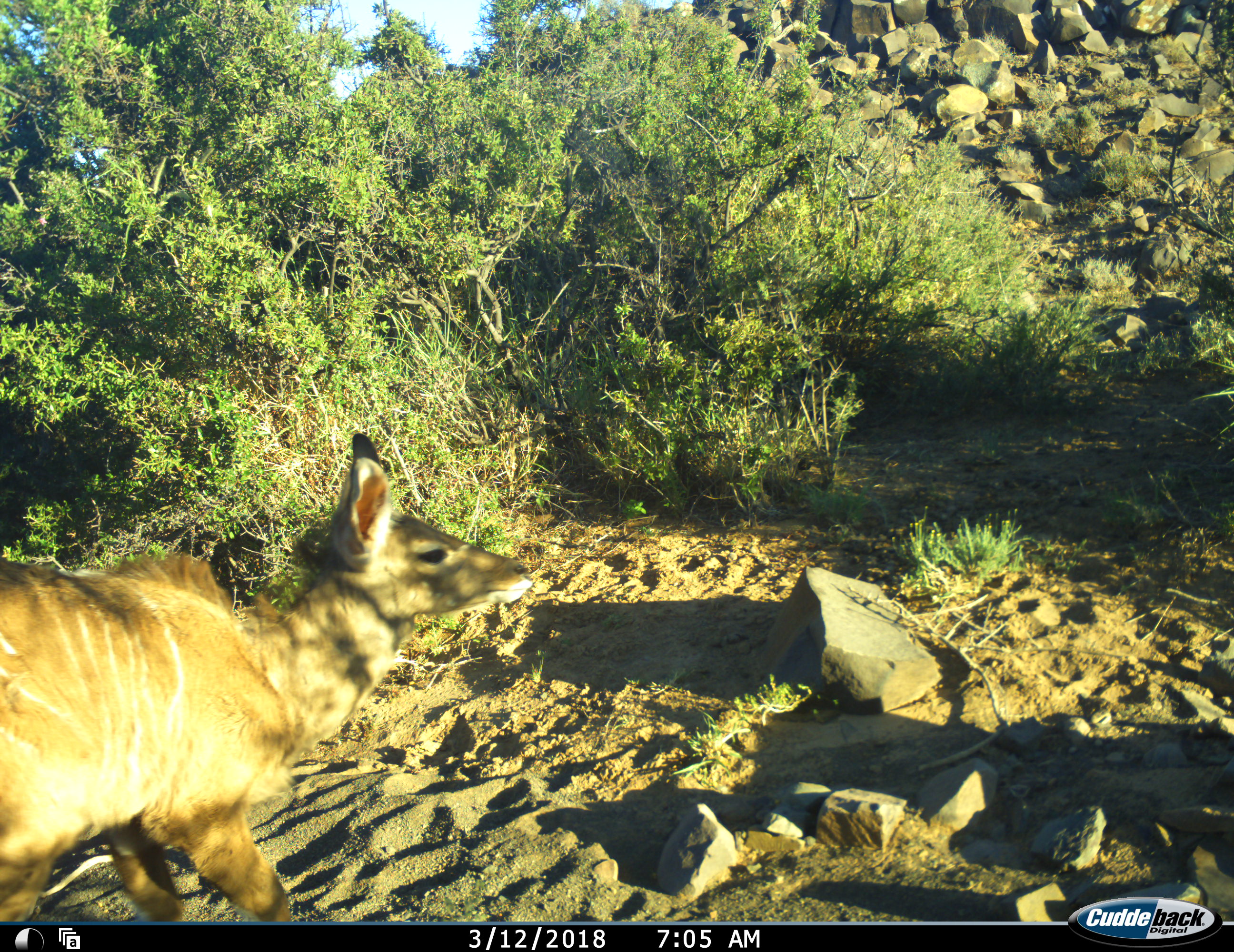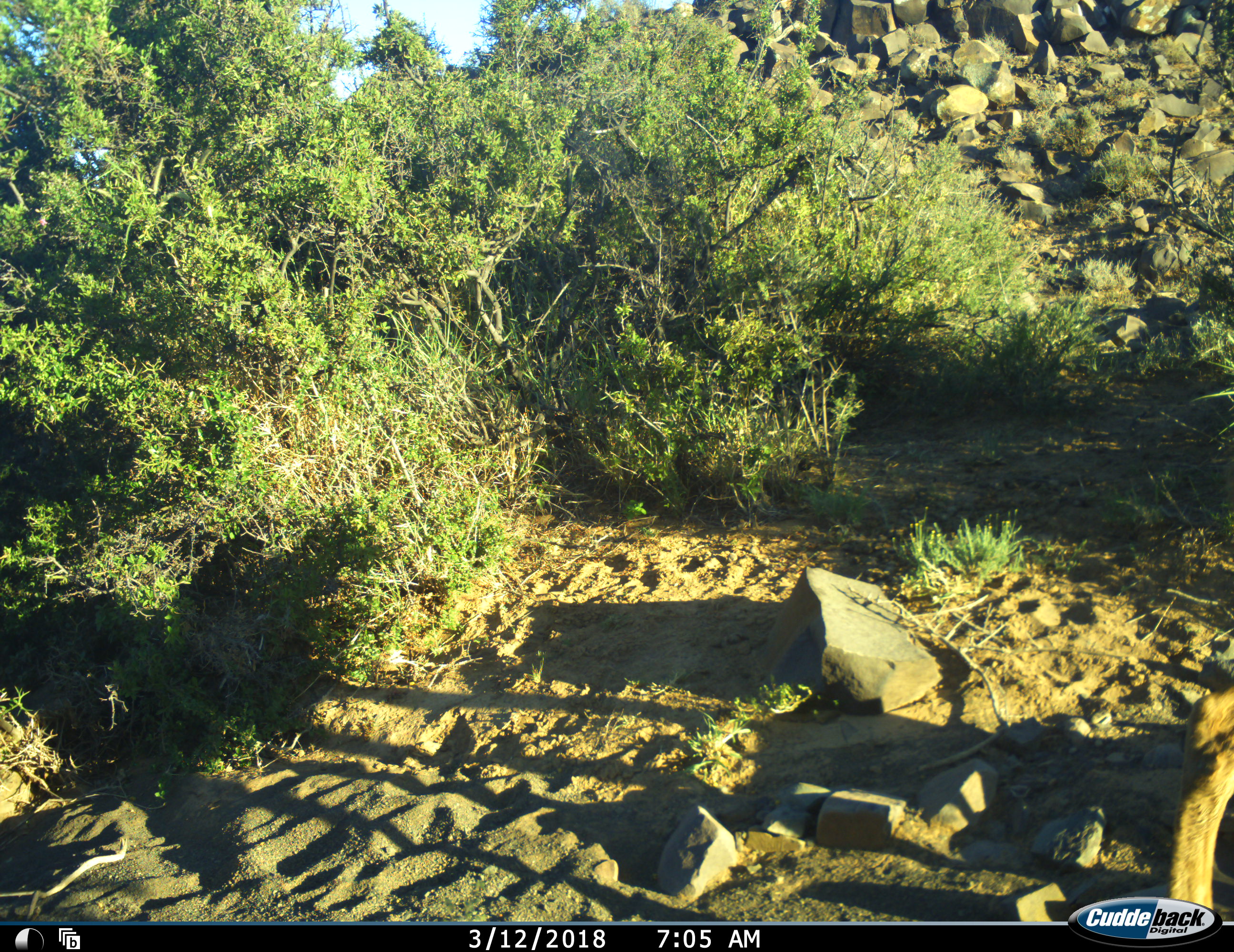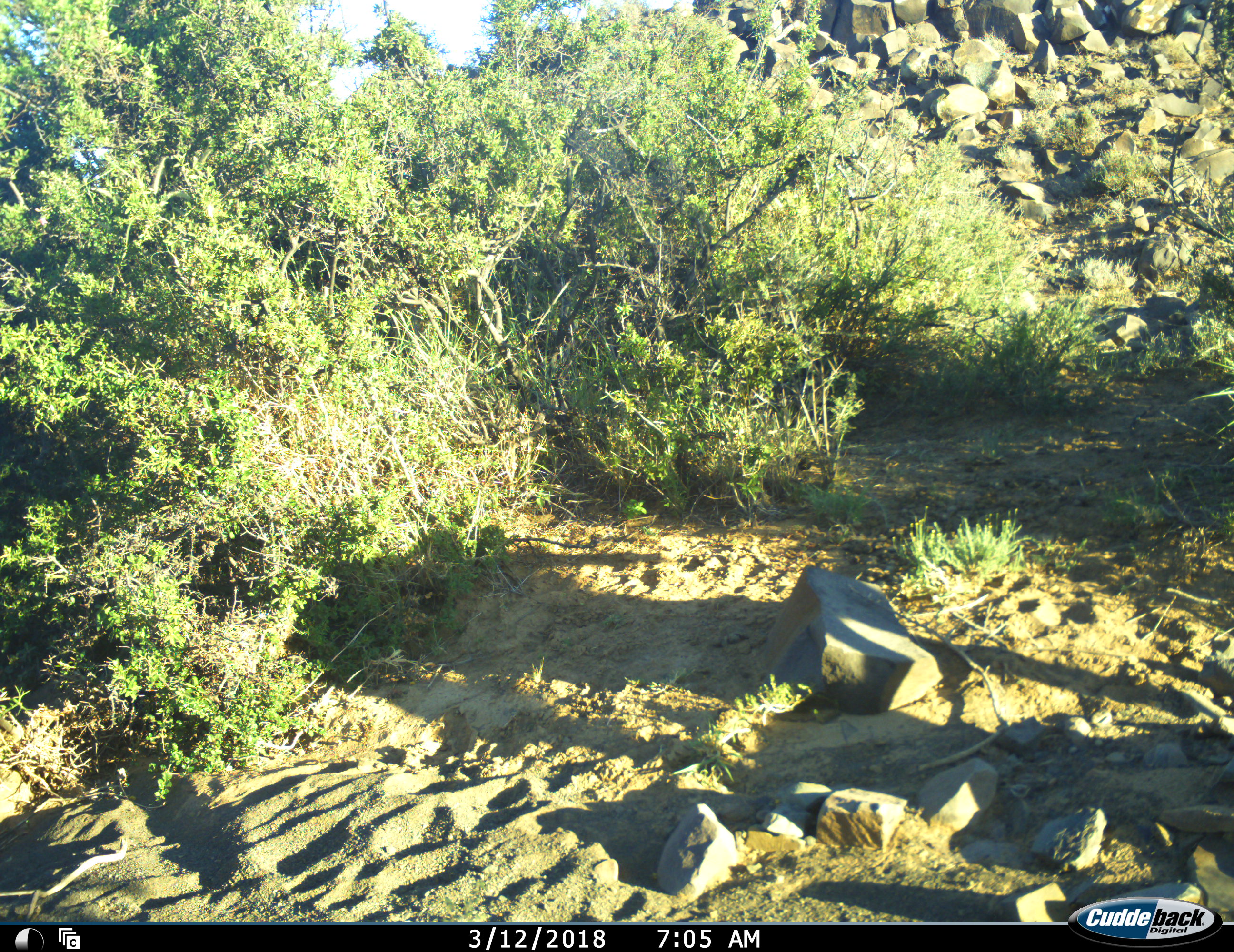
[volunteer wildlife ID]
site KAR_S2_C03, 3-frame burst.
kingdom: Animalia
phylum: Chordata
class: Mammalia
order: Artiodactyla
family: Bovidae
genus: Tragelaphus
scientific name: Tragelaphus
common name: kudu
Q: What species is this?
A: Kudu (Tragelaphus).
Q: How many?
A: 1.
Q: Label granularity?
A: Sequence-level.